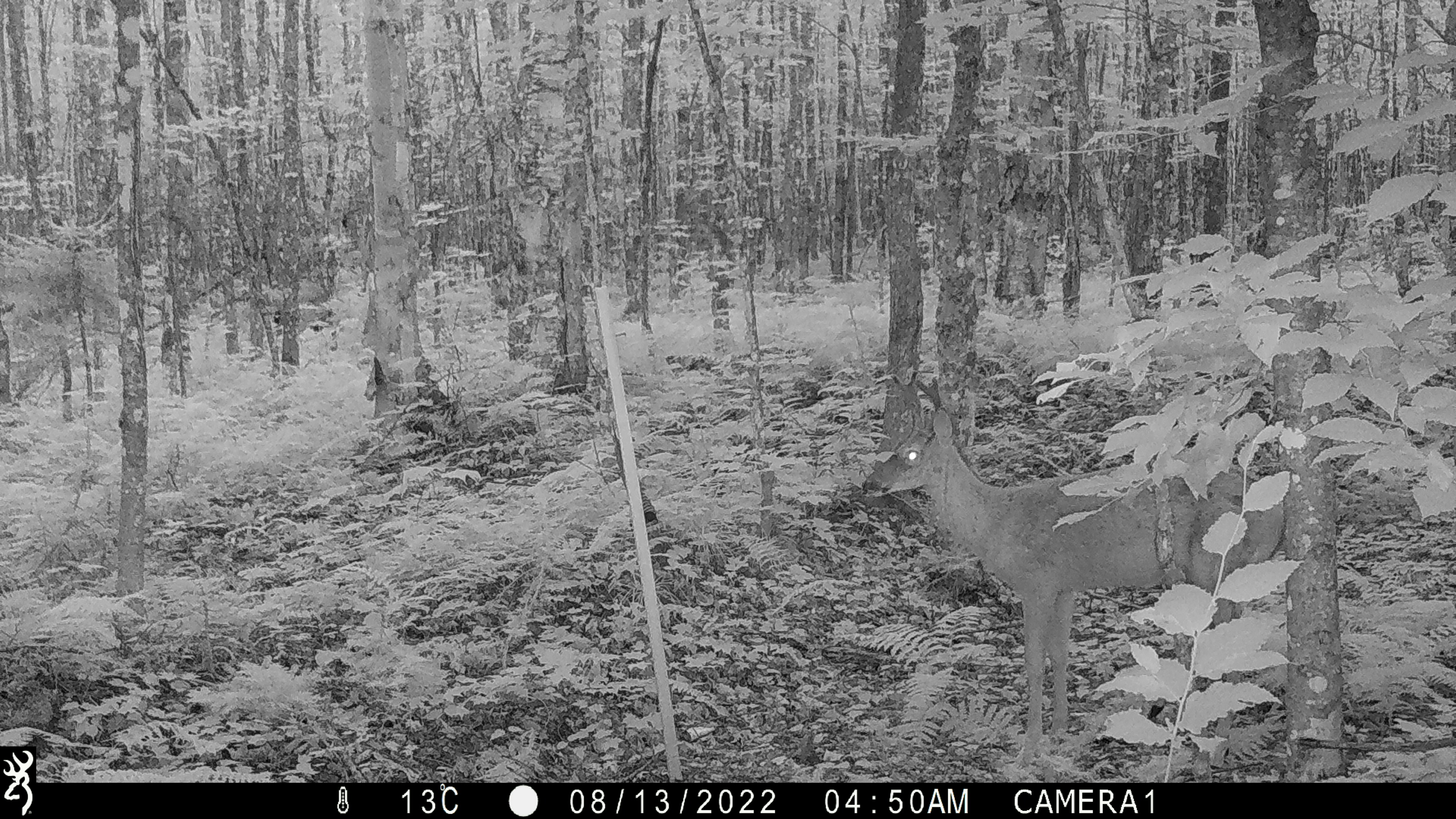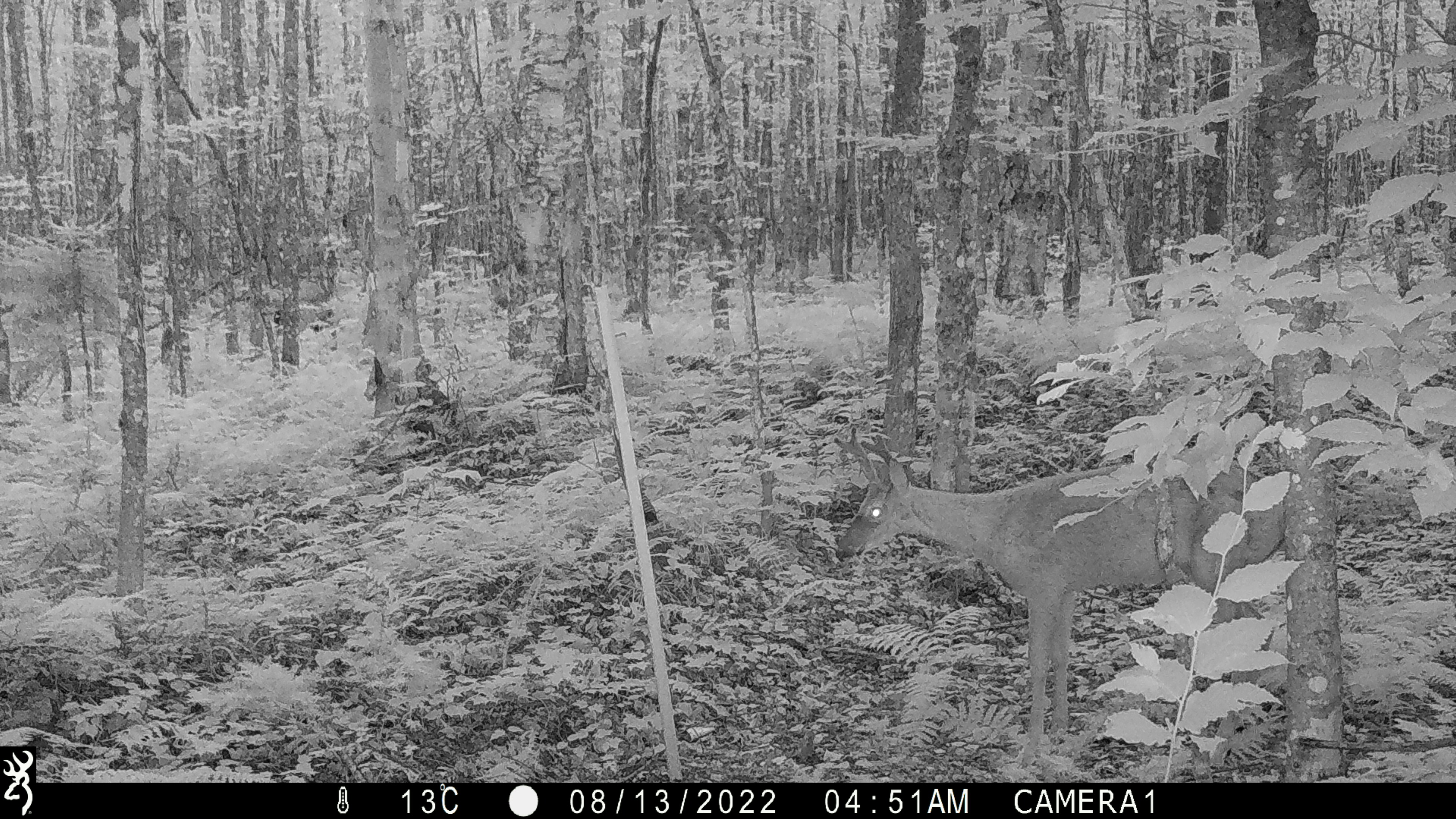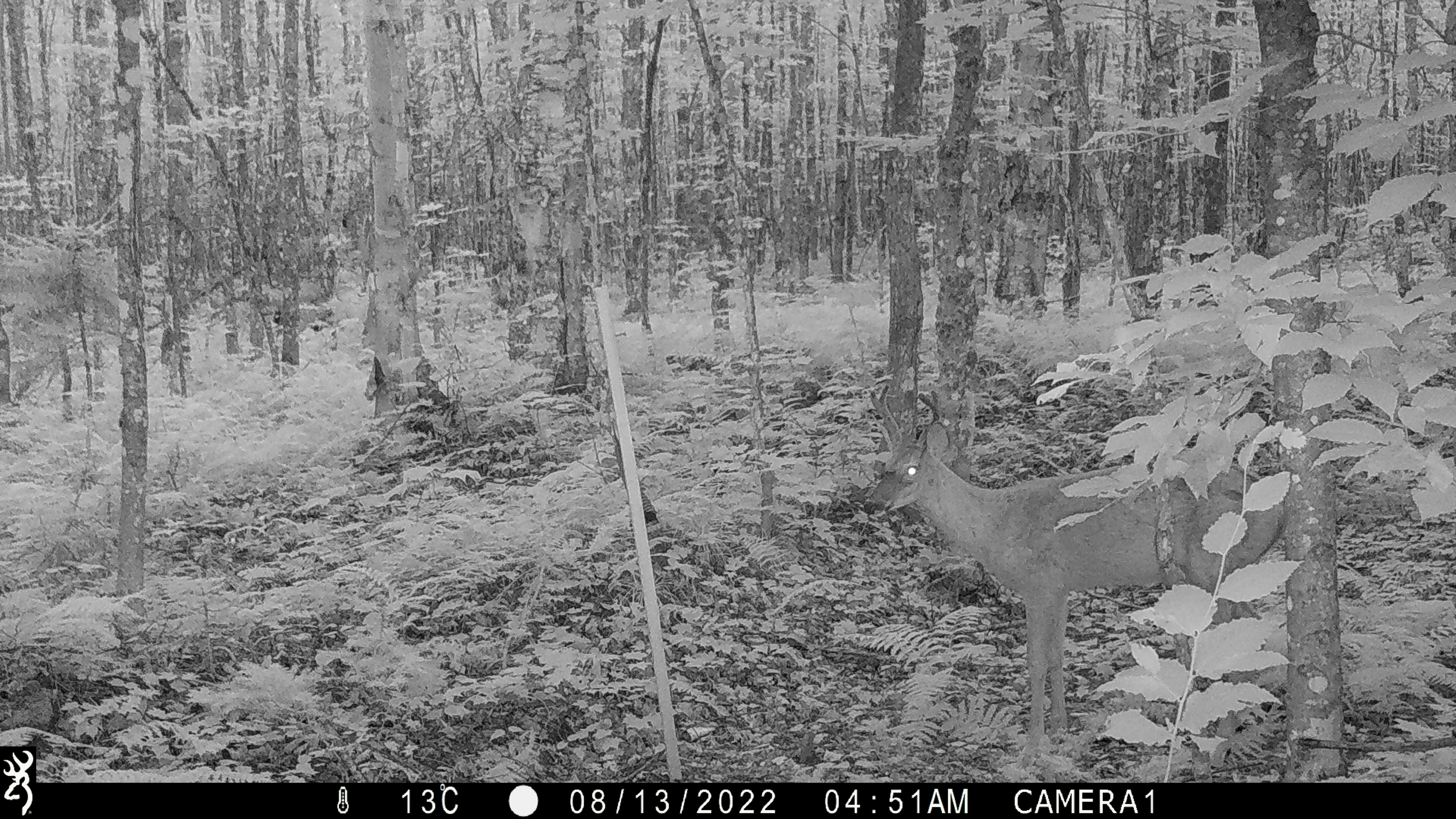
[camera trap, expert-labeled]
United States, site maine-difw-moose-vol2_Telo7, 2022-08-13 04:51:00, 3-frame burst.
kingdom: Animalia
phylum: Chordata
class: Mammalia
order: Artiodactyla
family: Cervidae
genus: Odocoileus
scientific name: Odocoileus virginianus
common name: white-tailed deer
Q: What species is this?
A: White-tailed deer (Odocoileus virginianus).